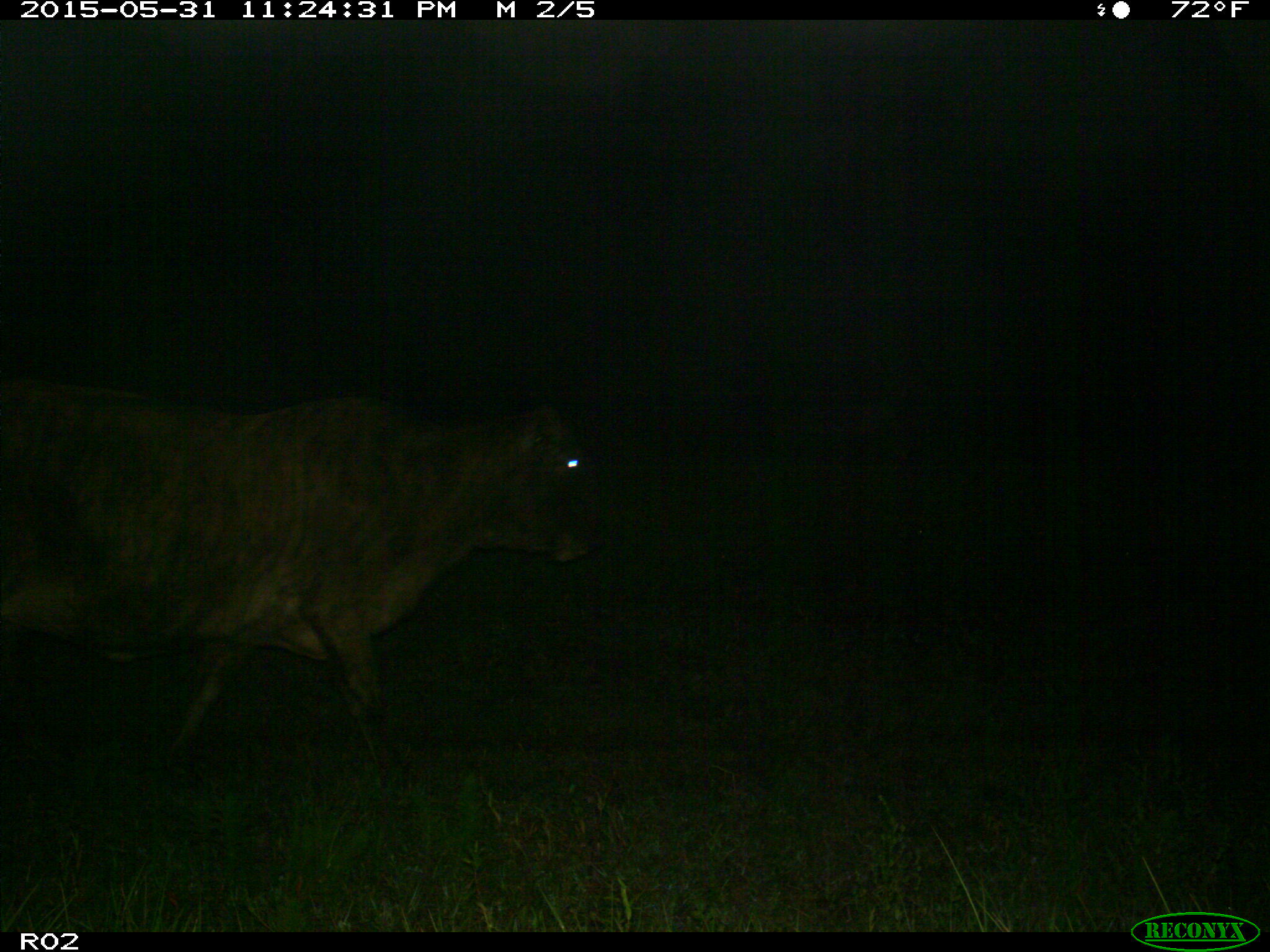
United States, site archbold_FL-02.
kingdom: Animalia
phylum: Chordata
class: Mammalia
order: Artiodactyla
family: Bovidae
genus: Bos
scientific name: Bos taurus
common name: domestic cow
Bos taurus (domestic cow).